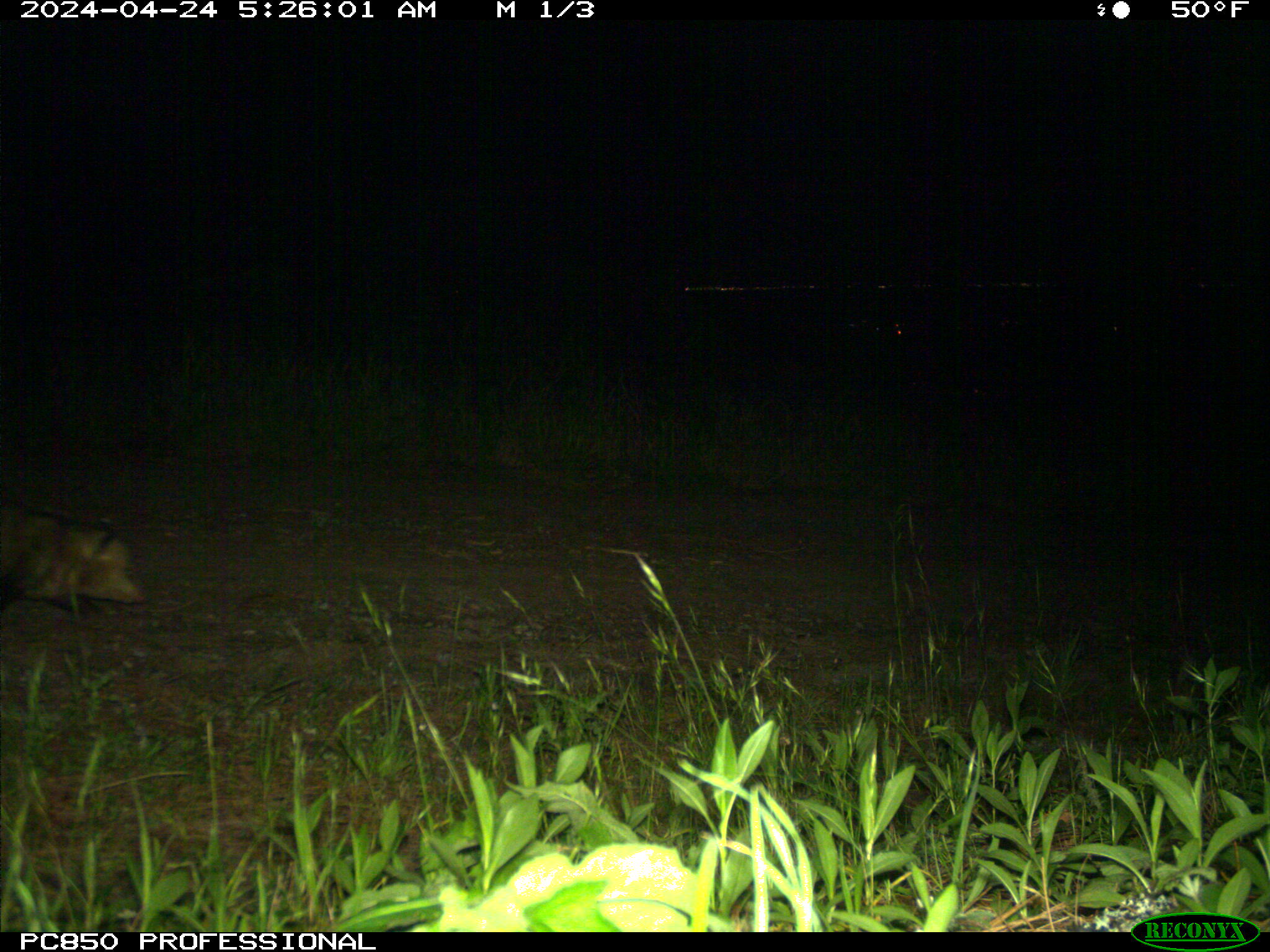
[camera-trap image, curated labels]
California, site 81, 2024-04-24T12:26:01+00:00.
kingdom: Animalia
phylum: Chordata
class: Mammalia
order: Didelphimorphia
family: Didelphidae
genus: Didelphis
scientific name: Didelphis virginiana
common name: virginia opossum